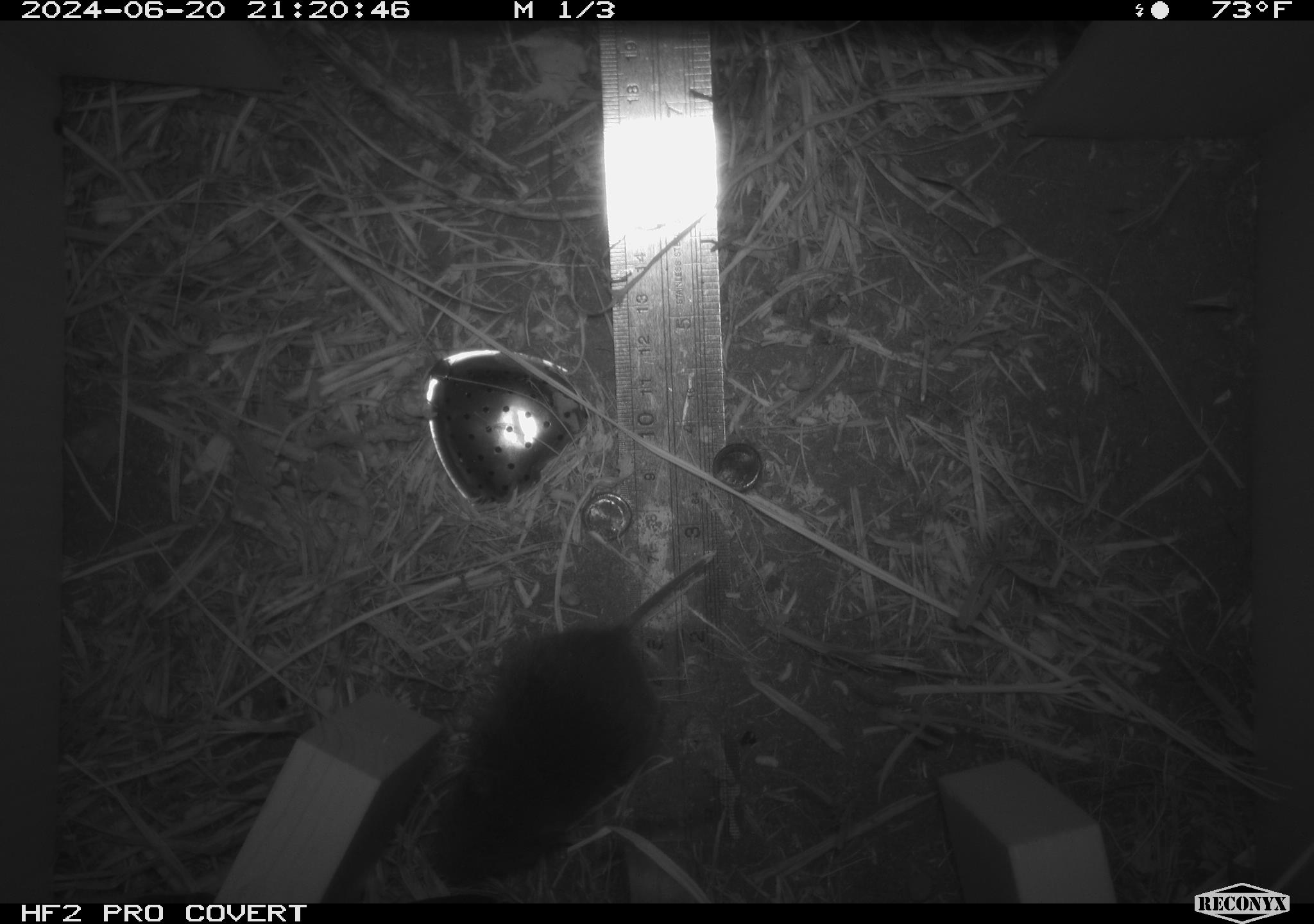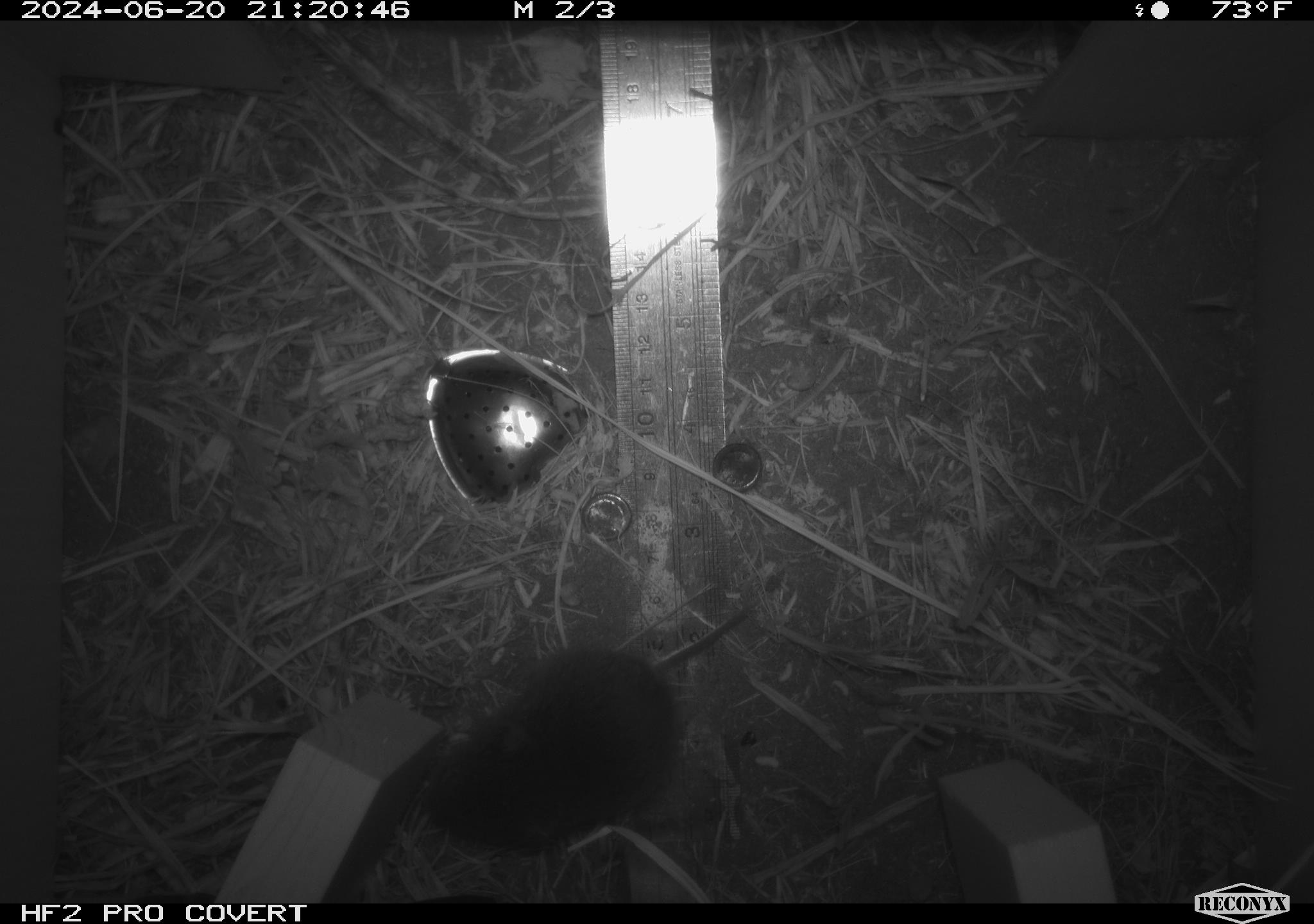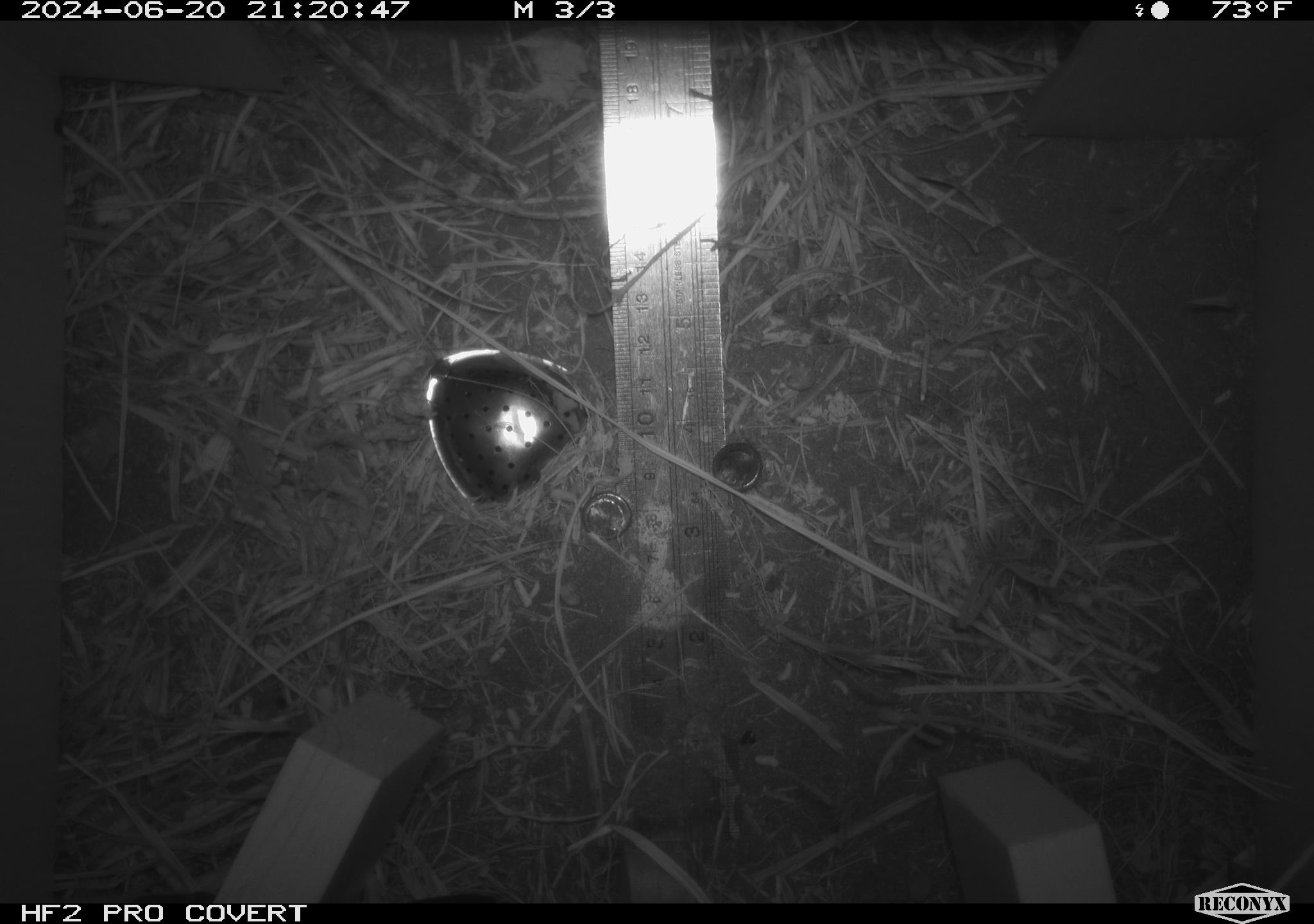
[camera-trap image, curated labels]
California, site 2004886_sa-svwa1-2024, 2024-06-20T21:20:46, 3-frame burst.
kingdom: Animalia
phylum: Chordata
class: Mammalia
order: Rodentia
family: Cricetidae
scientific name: Arvicolinae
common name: voles, lemmings, and muskrats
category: arvicolinae subfamily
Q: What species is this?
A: Arvicolinae subfamily (voles, lemmings, and muskrats) (Arvicolinae).